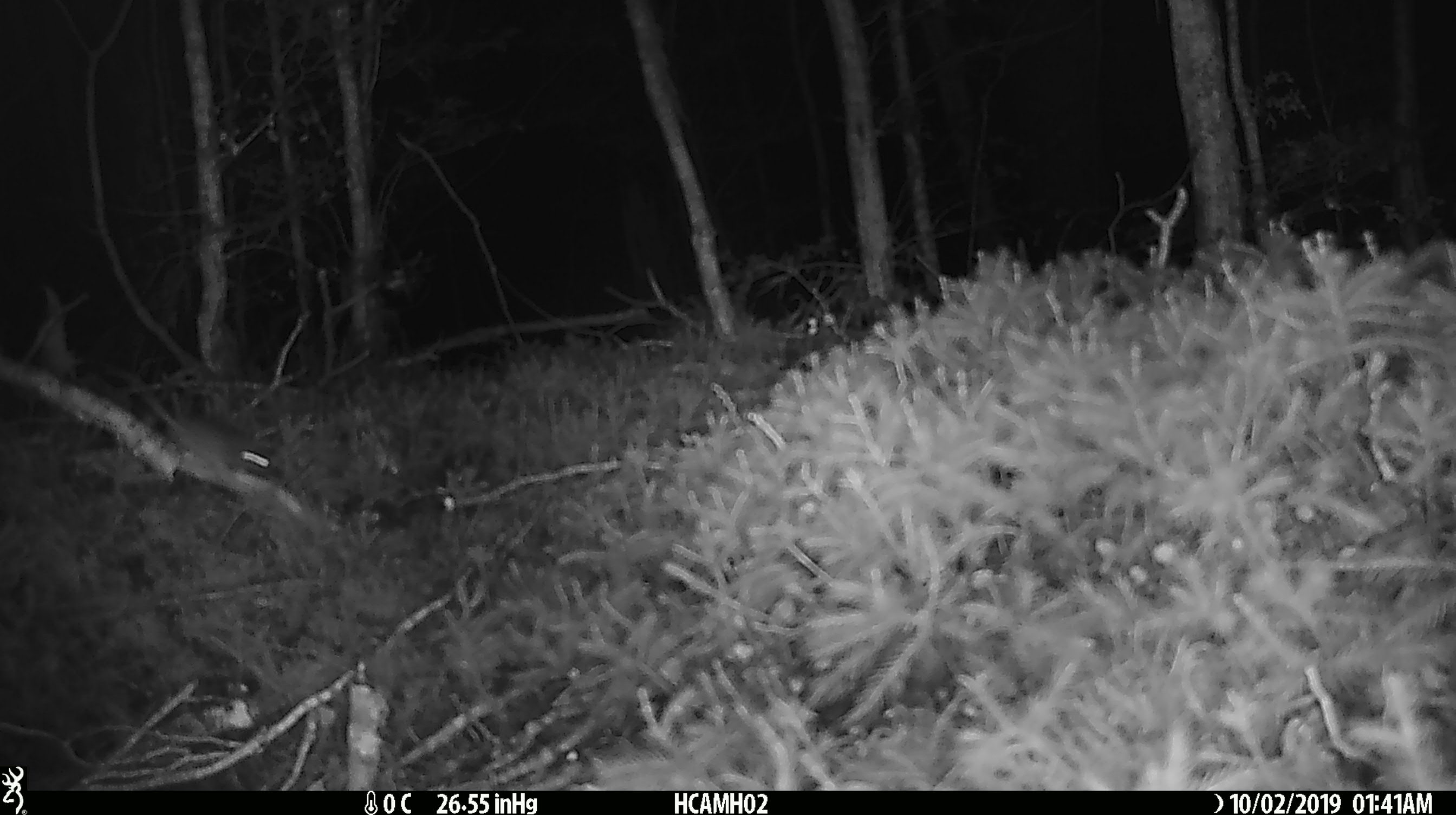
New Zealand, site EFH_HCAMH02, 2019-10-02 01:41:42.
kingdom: Animalia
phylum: Chordata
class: Mammalia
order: Rodentia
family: Muridae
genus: Mus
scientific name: Mus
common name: mouse